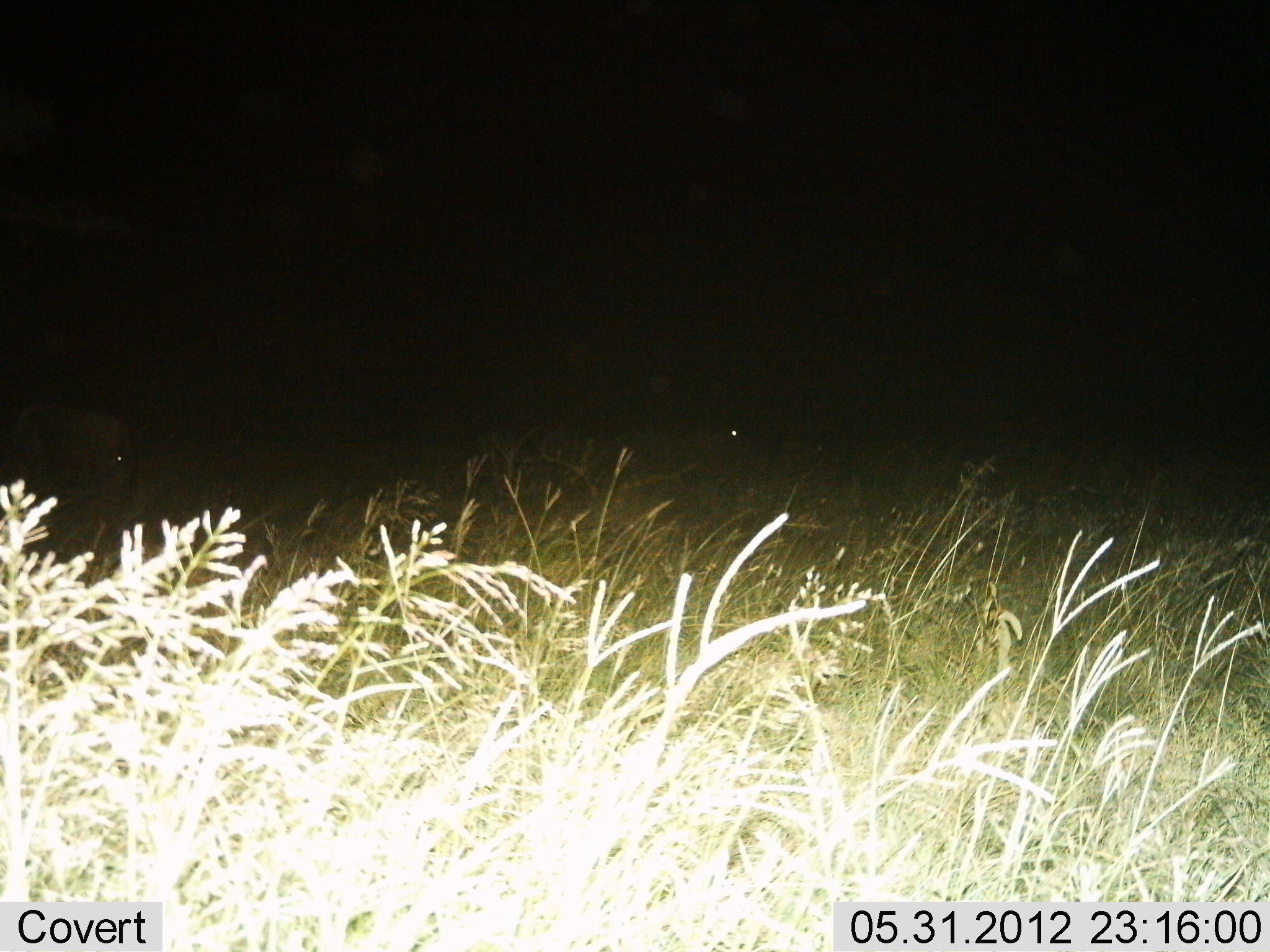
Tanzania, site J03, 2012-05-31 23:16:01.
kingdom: Animalia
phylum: Chordata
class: Mammalia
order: Artiodactyla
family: Bovidae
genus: Connochaetes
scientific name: Connochaetes taurinus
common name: blue wildebeest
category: wildebeest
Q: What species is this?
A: Wildebeest (blue wildebeest) (Connochaetes taurinus).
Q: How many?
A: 1.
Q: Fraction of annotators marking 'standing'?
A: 43%.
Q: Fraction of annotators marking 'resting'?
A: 0%.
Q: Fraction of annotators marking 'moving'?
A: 14%.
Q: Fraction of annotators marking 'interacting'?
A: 0%.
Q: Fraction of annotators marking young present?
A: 0%.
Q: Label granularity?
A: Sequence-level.